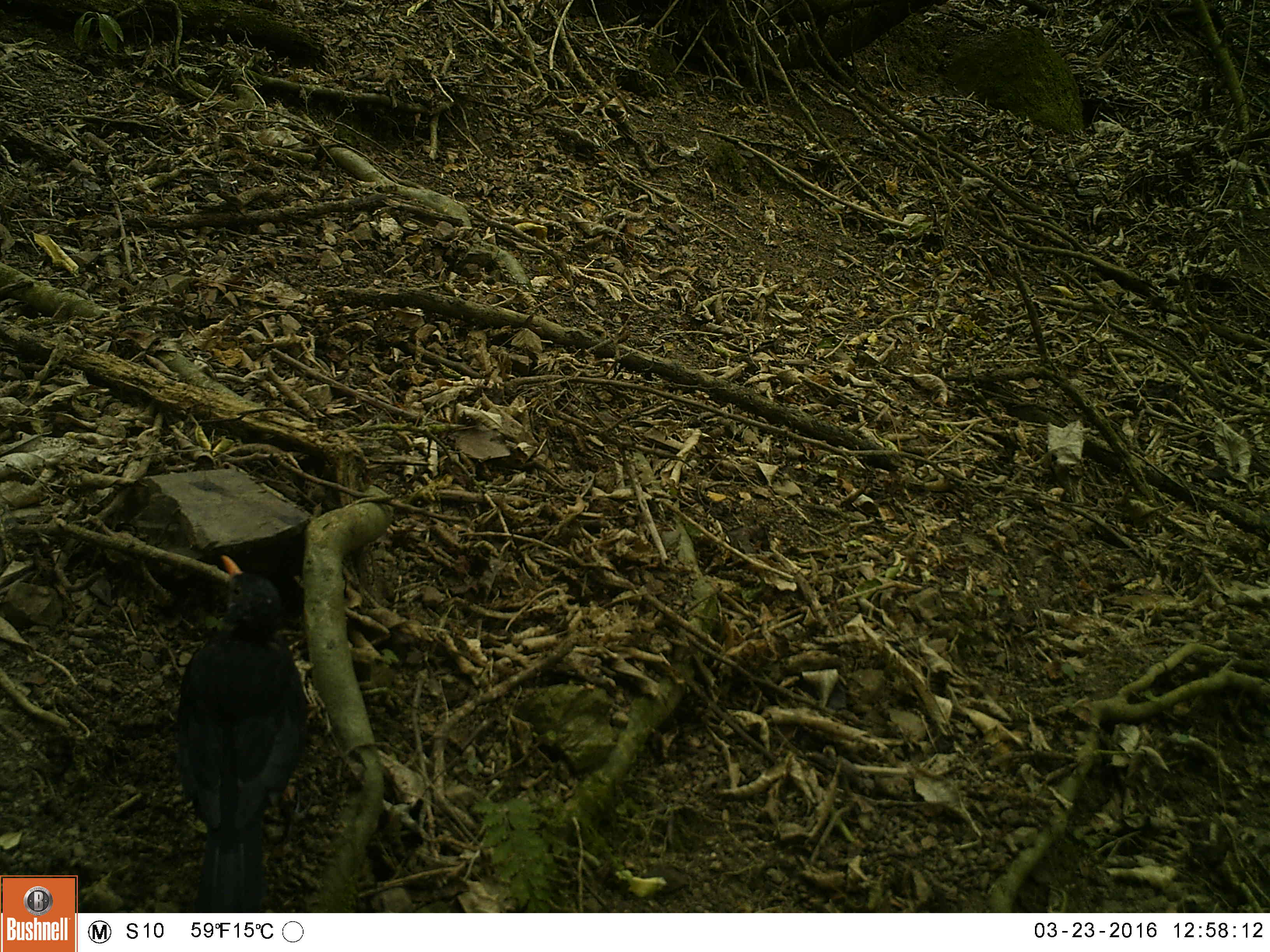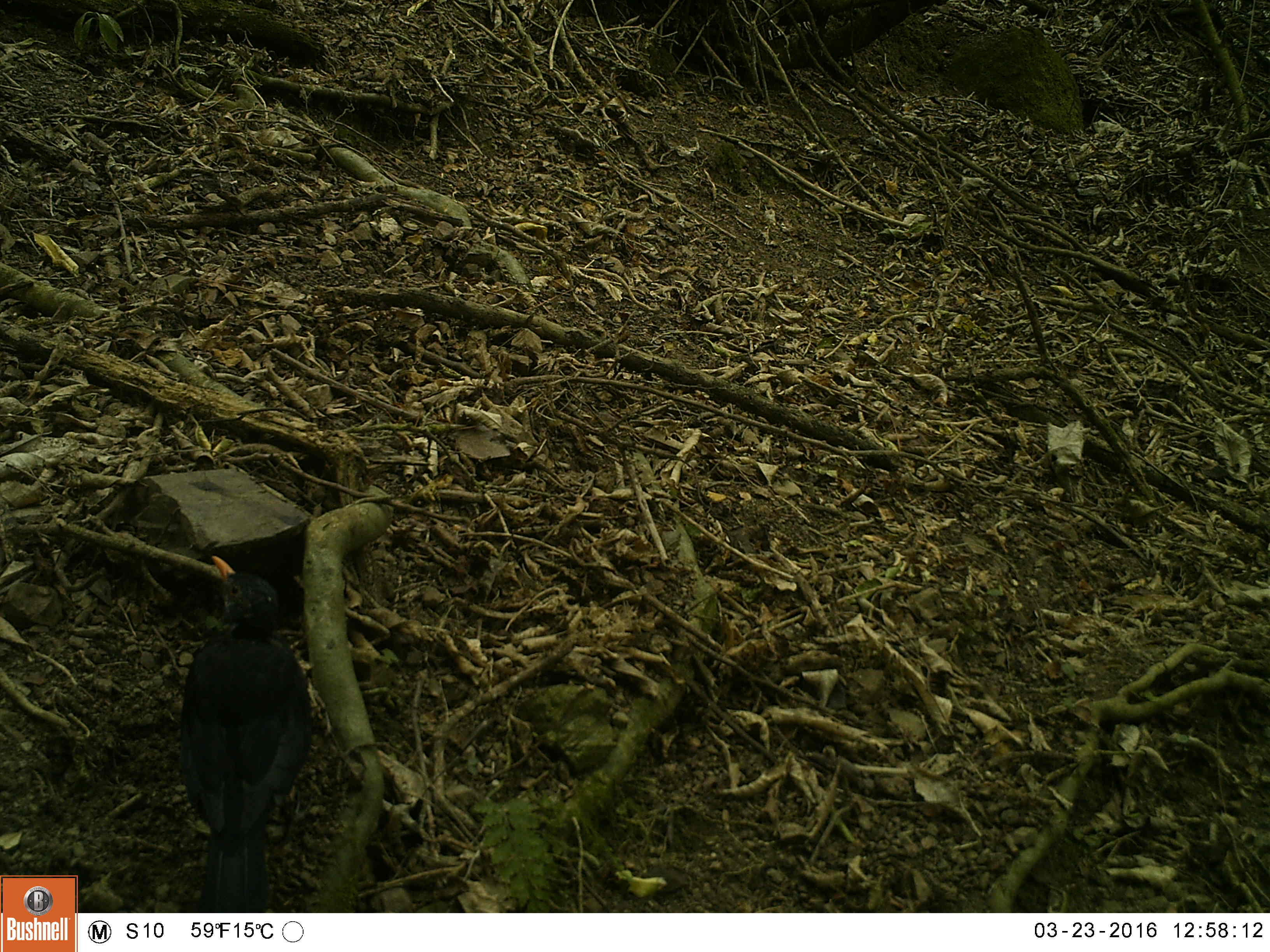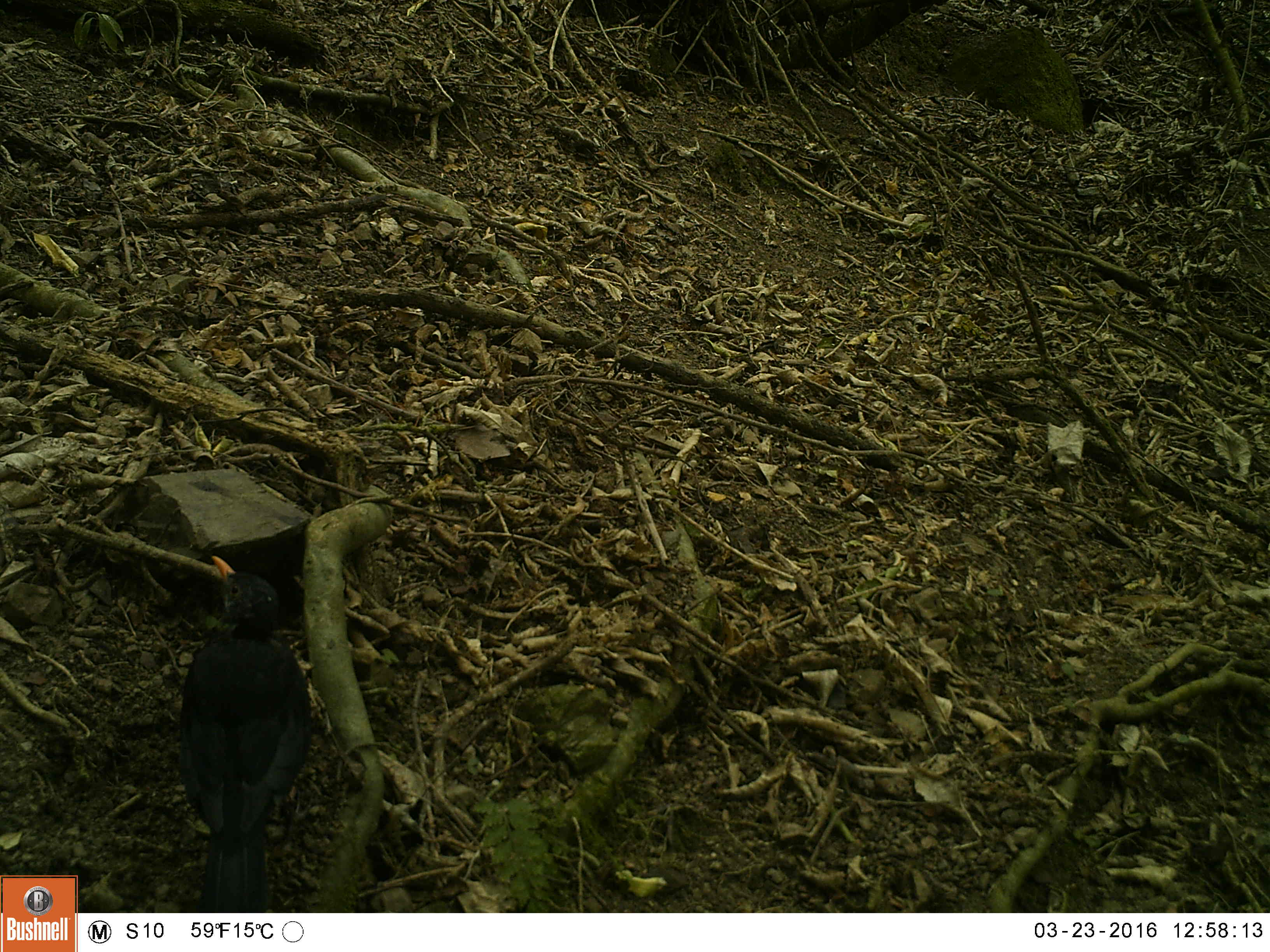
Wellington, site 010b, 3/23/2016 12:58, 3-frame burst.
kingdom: Animalia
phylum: Chordata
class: Aves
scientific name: Aves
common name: bird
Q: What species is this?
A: Bird (Aves).